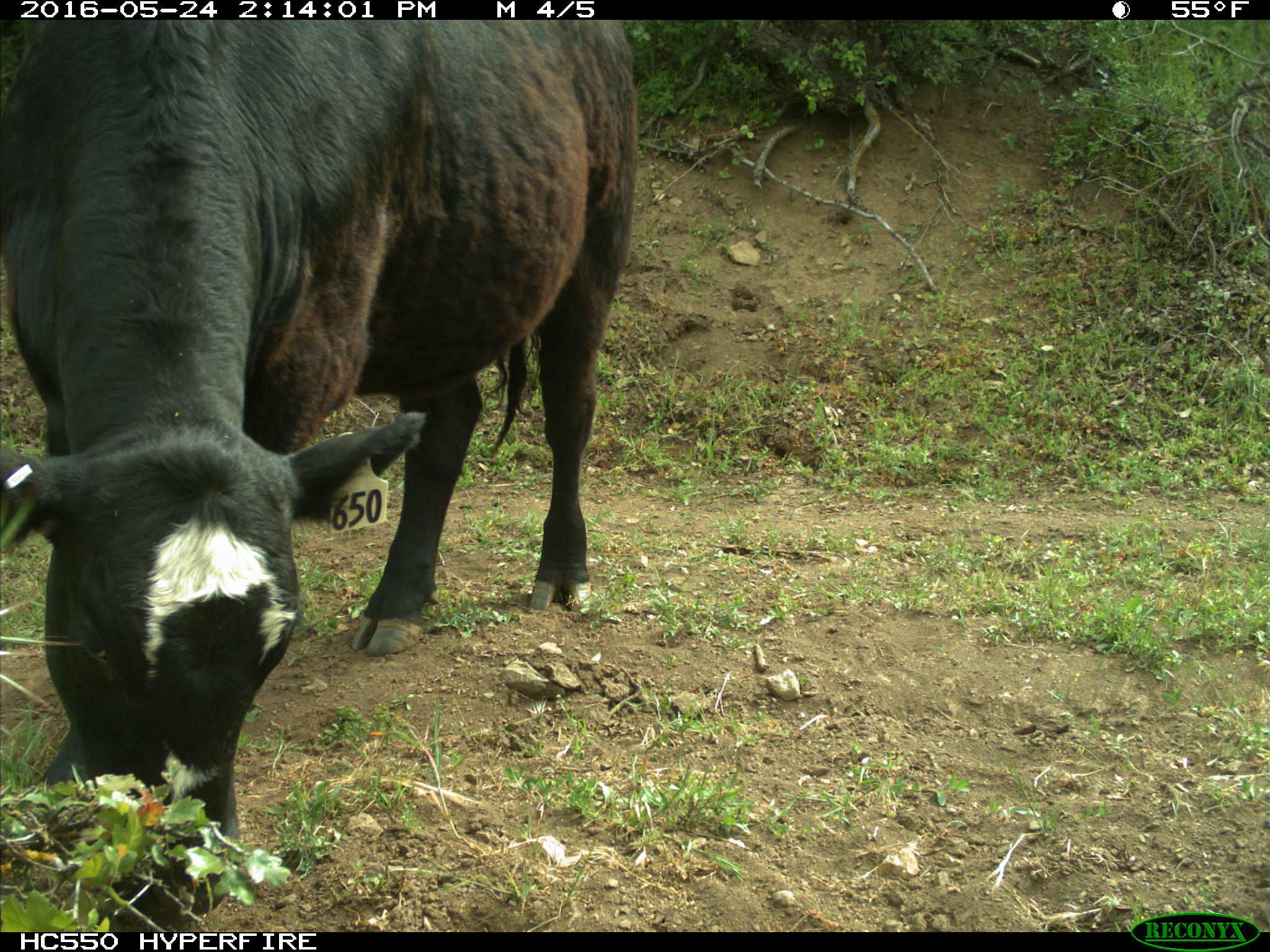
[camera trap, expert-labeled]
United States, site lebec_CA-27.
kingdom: Animalia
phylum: Chordata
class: Mammalia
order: Artiodactyla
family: Bovidae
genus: Bos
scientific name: Bos taurus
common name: domestic cow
Bos taurus (domestic cow).